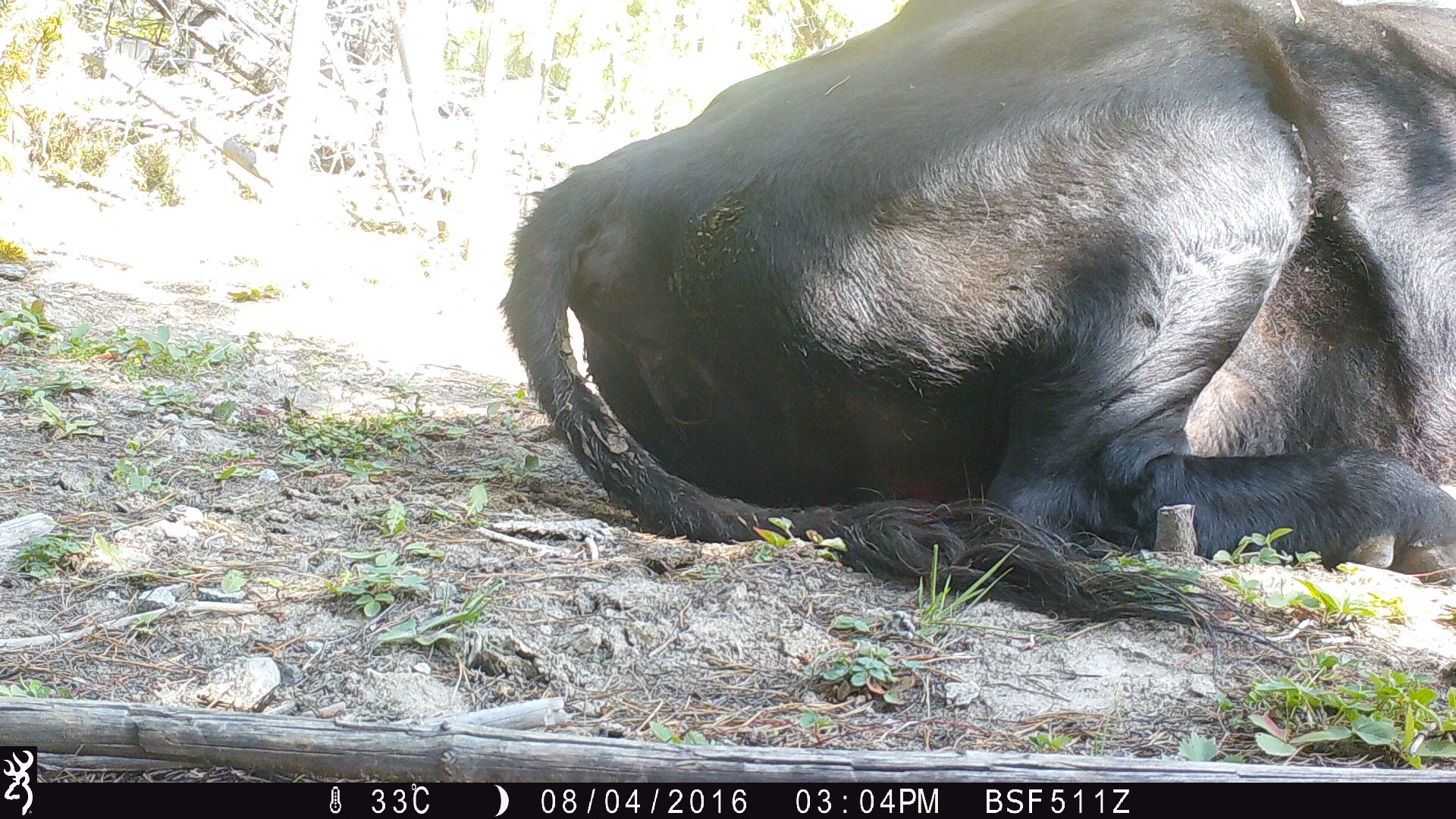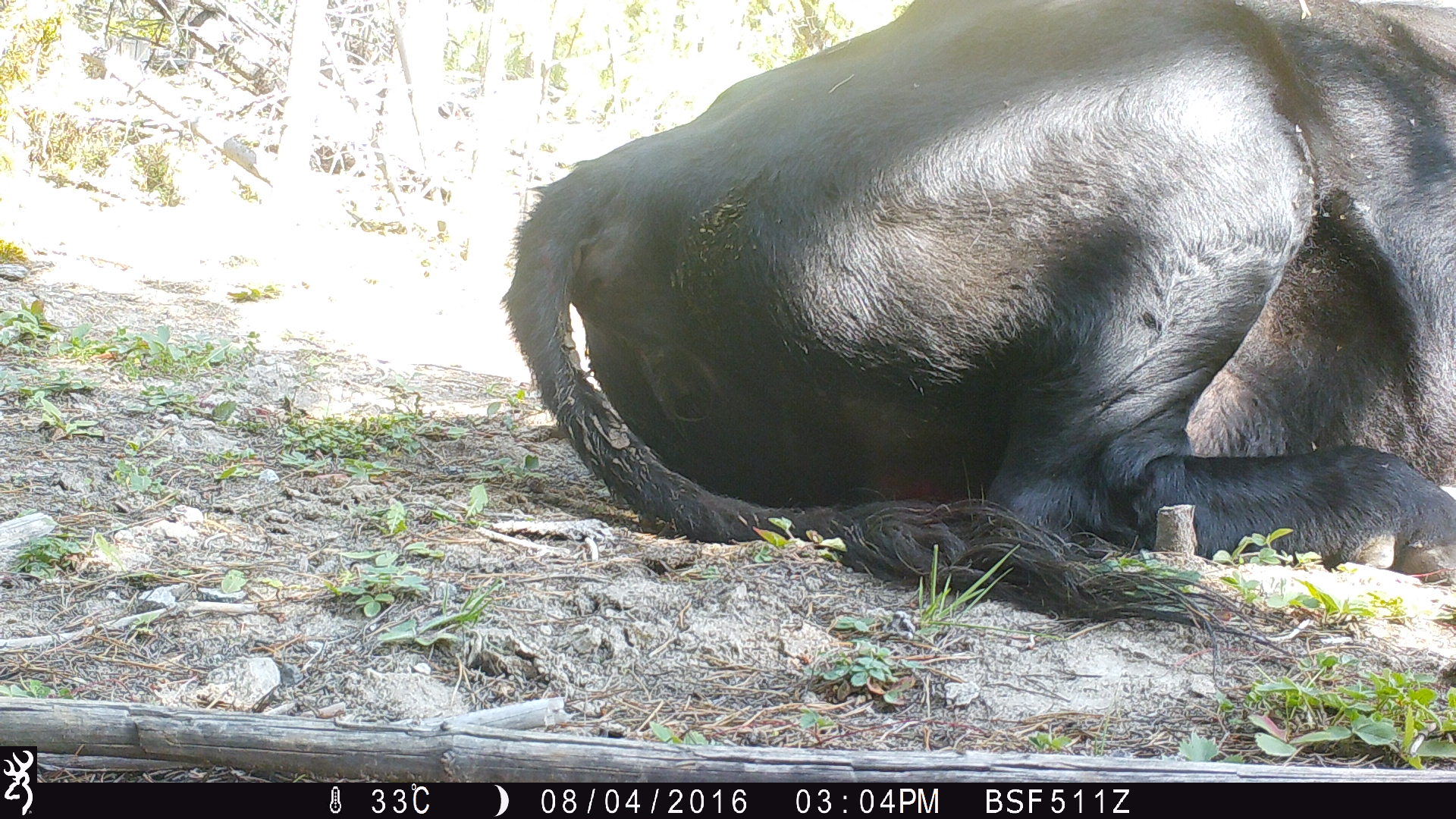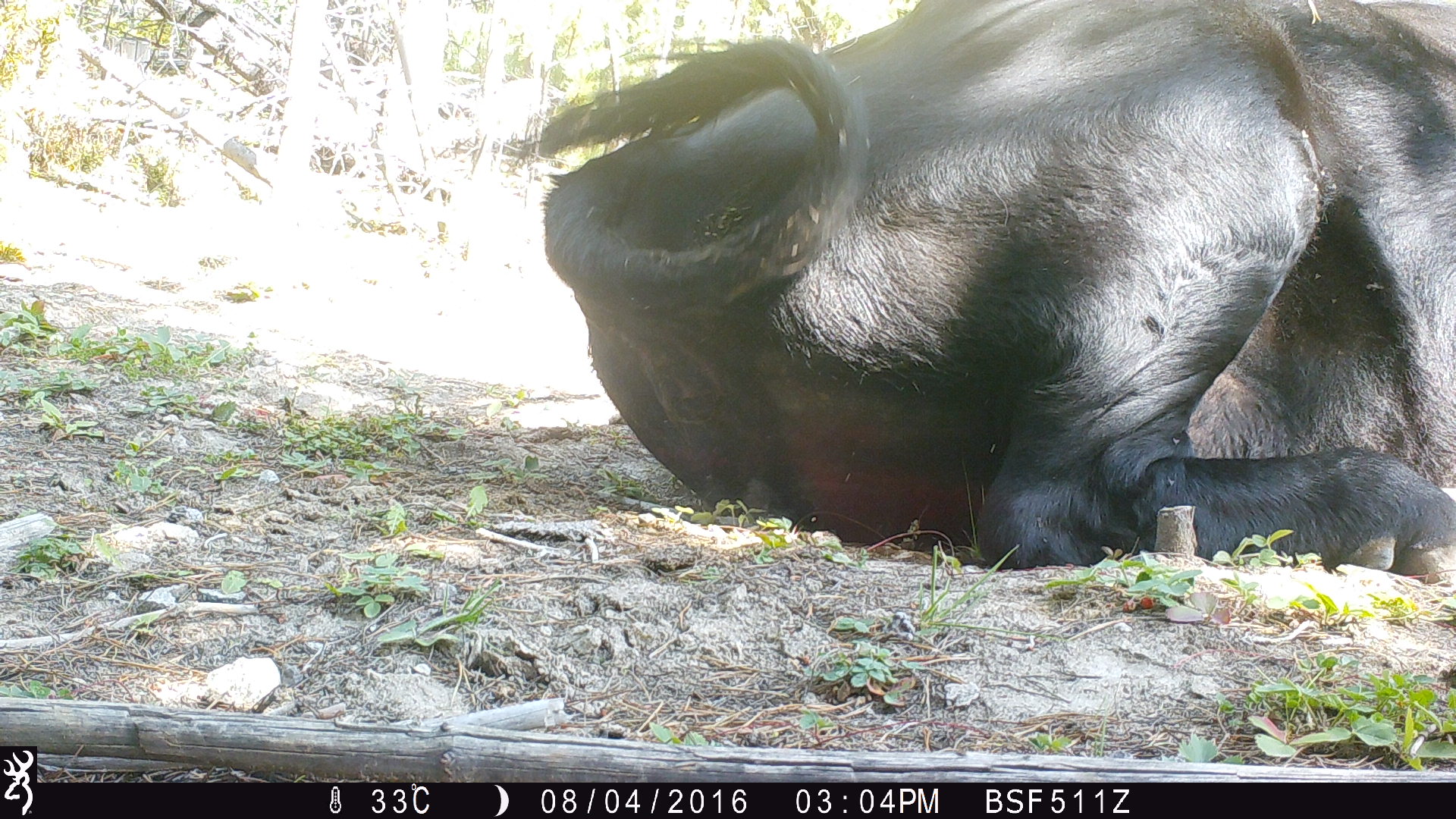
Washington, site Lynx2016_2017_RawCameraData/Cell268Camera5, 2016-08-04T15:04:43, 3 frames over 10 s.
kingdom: Animalia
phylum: Chordata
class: Mammalia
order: Artiodactyla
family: Bovidae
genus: Bos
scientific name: Bos taurus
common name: domestic cattle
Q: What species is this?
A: Domestic cattle (Bos taurus).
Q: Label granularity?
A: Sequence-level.